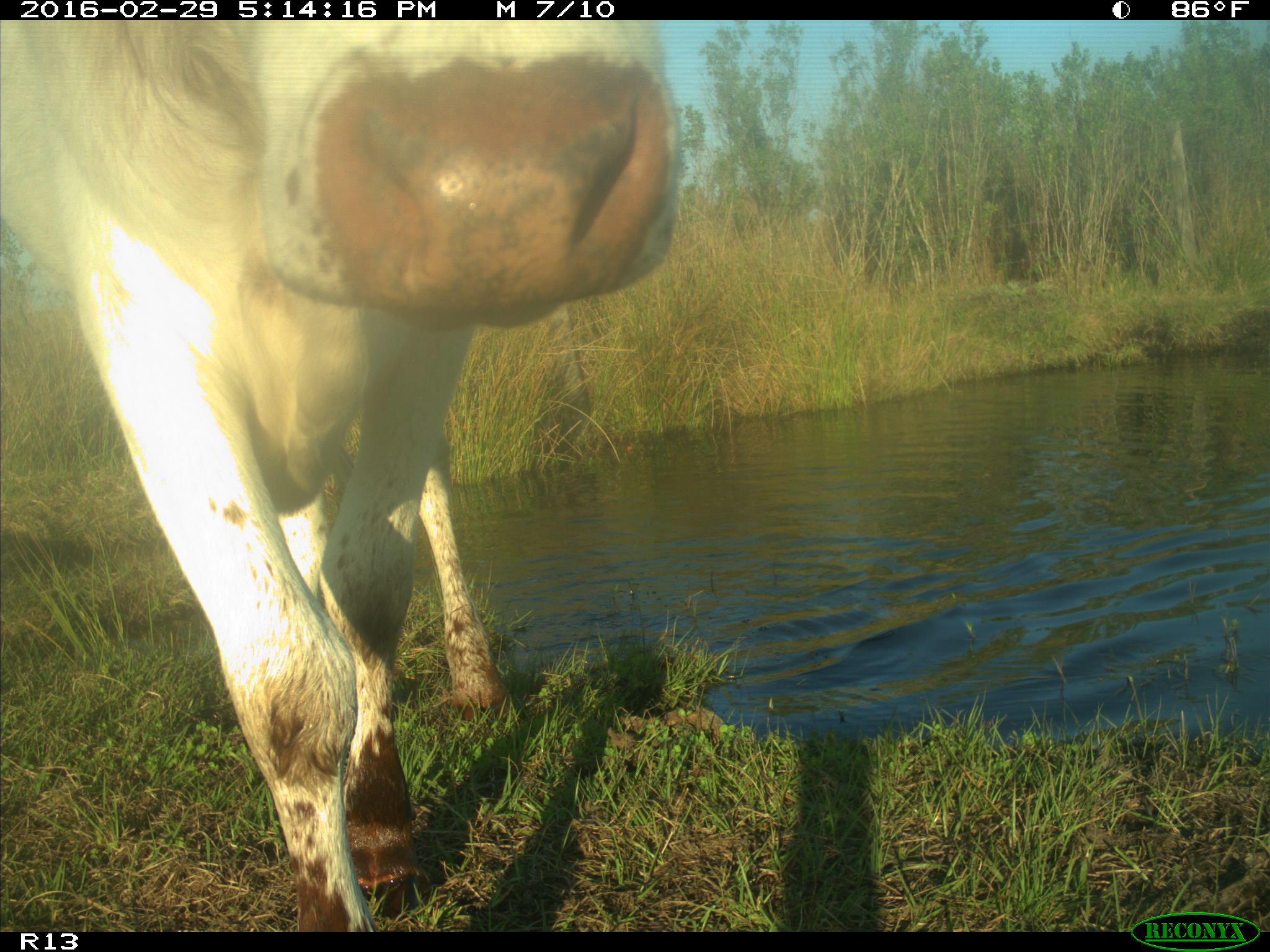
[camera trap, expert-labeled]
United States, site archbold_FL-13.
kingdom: Animalia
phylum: Chordata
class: Mammalia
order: Artiodactyla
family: Bovidae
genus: Bos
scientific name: Bos taurus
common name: domestic cow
Bos taurus (domestic cow).